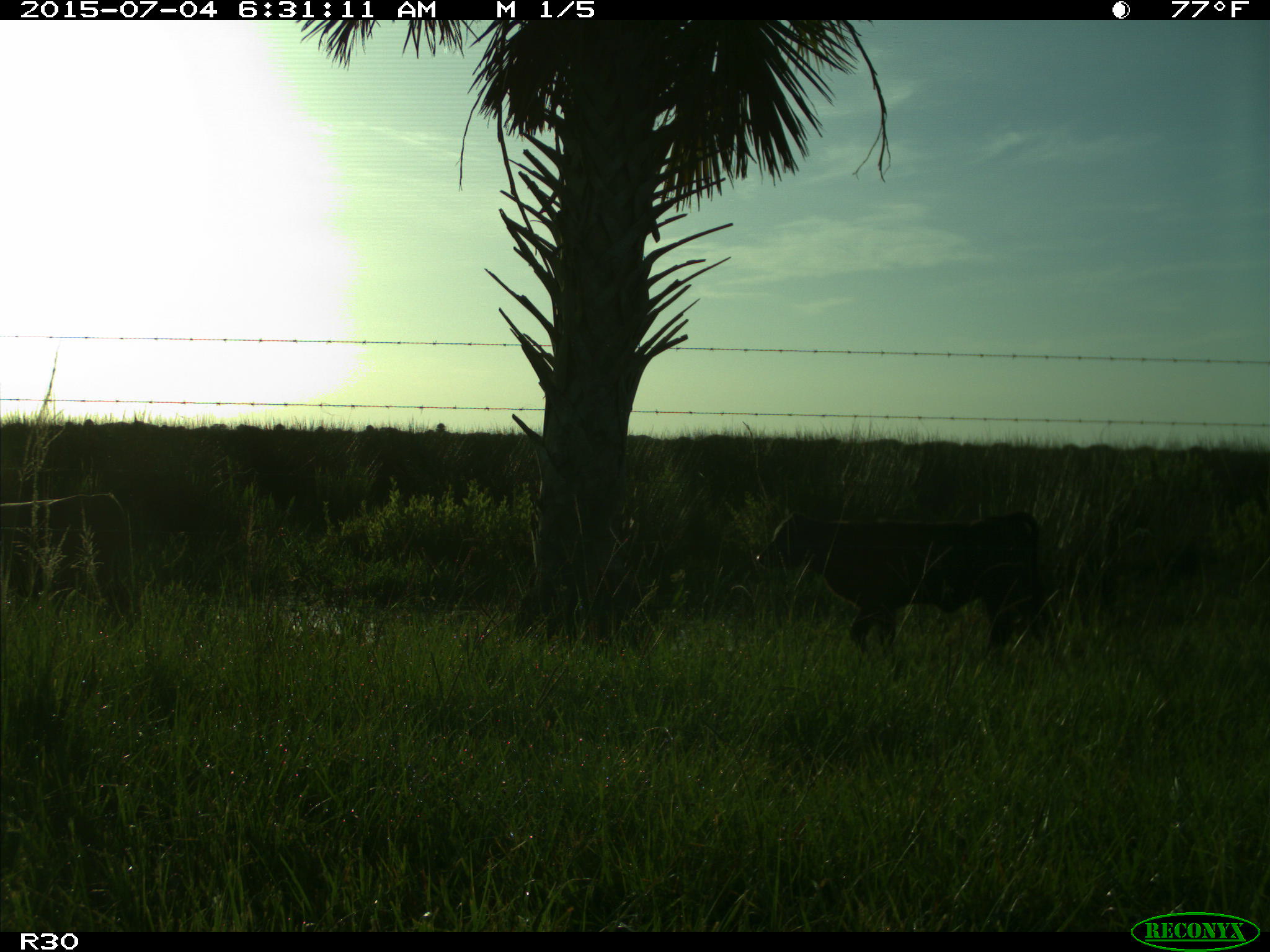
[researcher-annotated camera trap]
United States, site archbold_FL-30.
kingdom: Animalia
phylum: Chordata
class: Mammalia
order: Artiodactyla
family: Bovidae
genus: Bos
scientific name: Bos taurus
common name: domestic cow